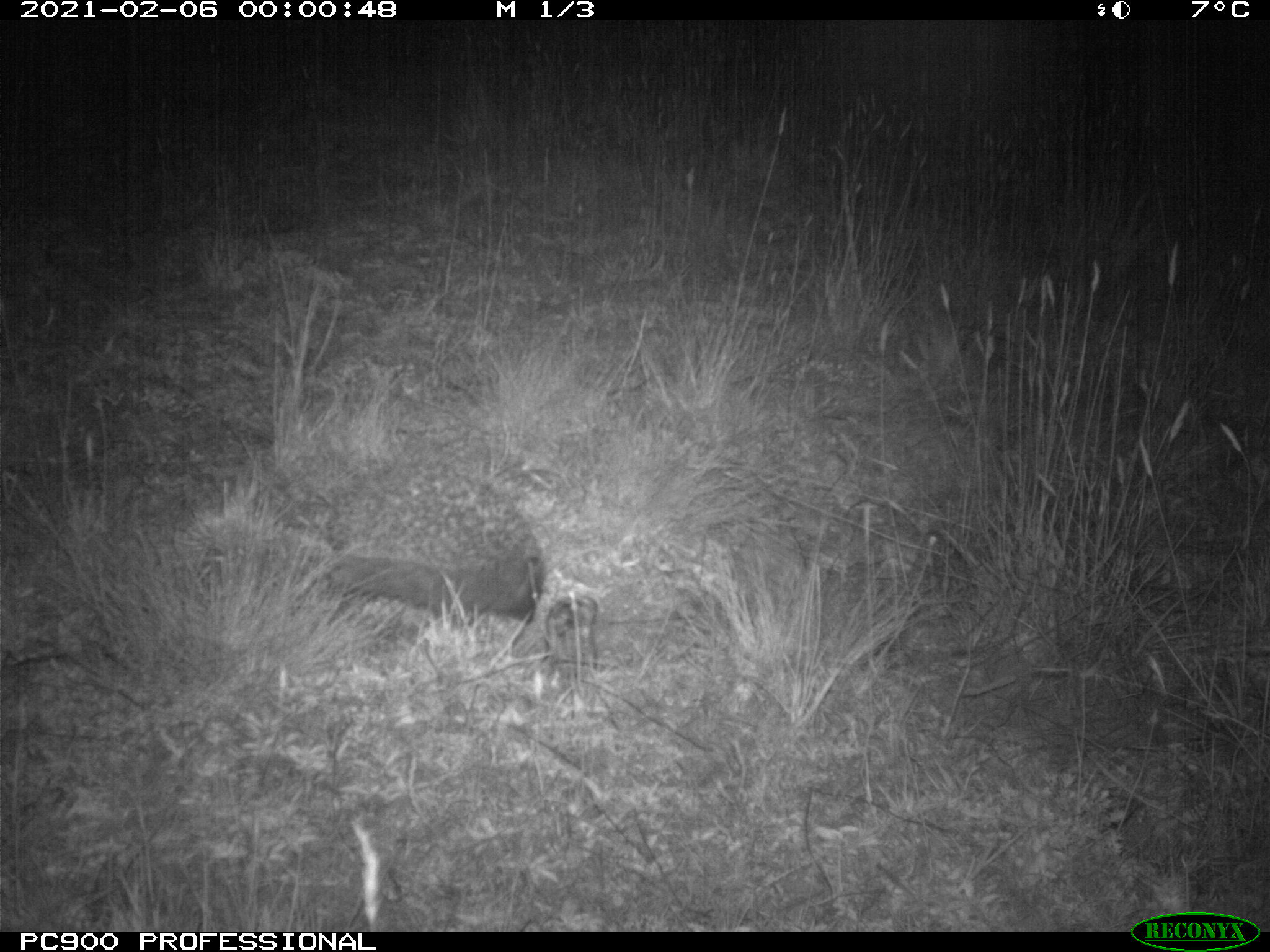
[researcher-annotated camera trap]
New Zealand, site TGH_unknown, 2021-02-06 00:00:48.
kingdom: Animalia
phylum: Chordata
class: Mammalia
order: Eulipotyphla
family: Erinaceidae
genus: Erinaceus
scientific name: Erinaceus europaeus europaeus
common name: european hedgehog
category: hedgehog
Hedgehog (european hedgehog) (Erinaceus europaeus europaeus).